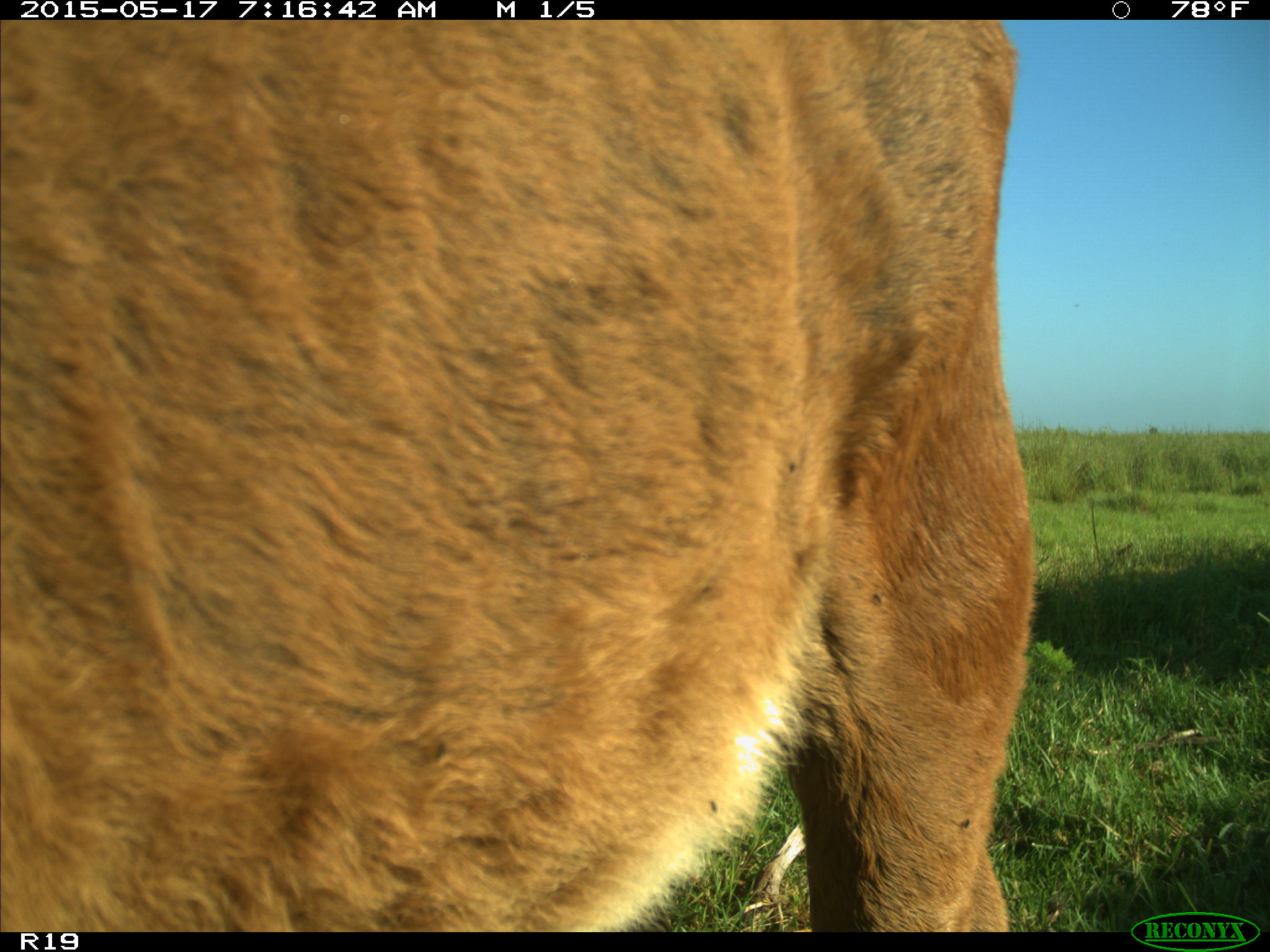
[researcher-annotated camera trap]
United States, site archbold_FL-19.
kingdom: Animalia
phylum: Chordata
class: Mammalia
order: Artiodactyla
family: Bovidae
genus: Bos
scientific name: Bos taurus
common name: domestic cow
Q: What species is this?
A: Bos taurus (domestic cow).